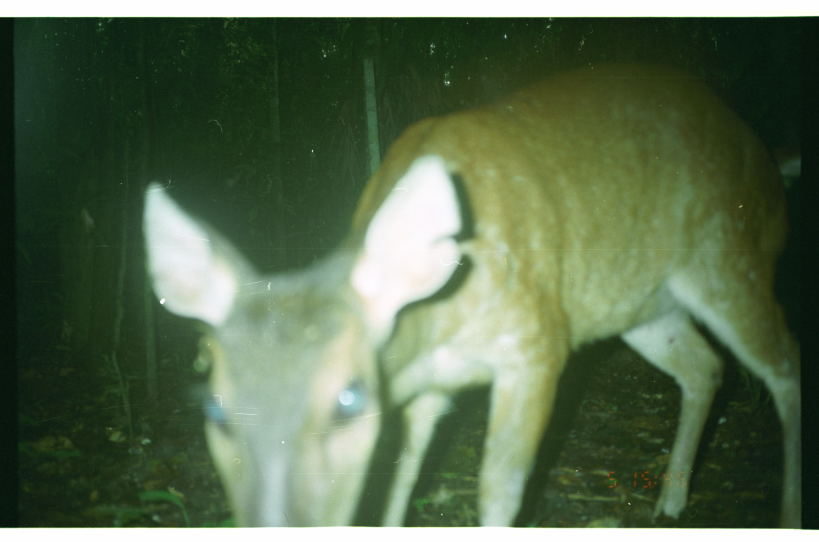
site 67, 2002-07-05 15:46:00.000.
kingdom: Animalia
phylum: Chordata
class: Mammalia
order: Artiodactyla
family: Cervidae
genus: Mazama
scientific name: Mazama americana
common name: red brocket